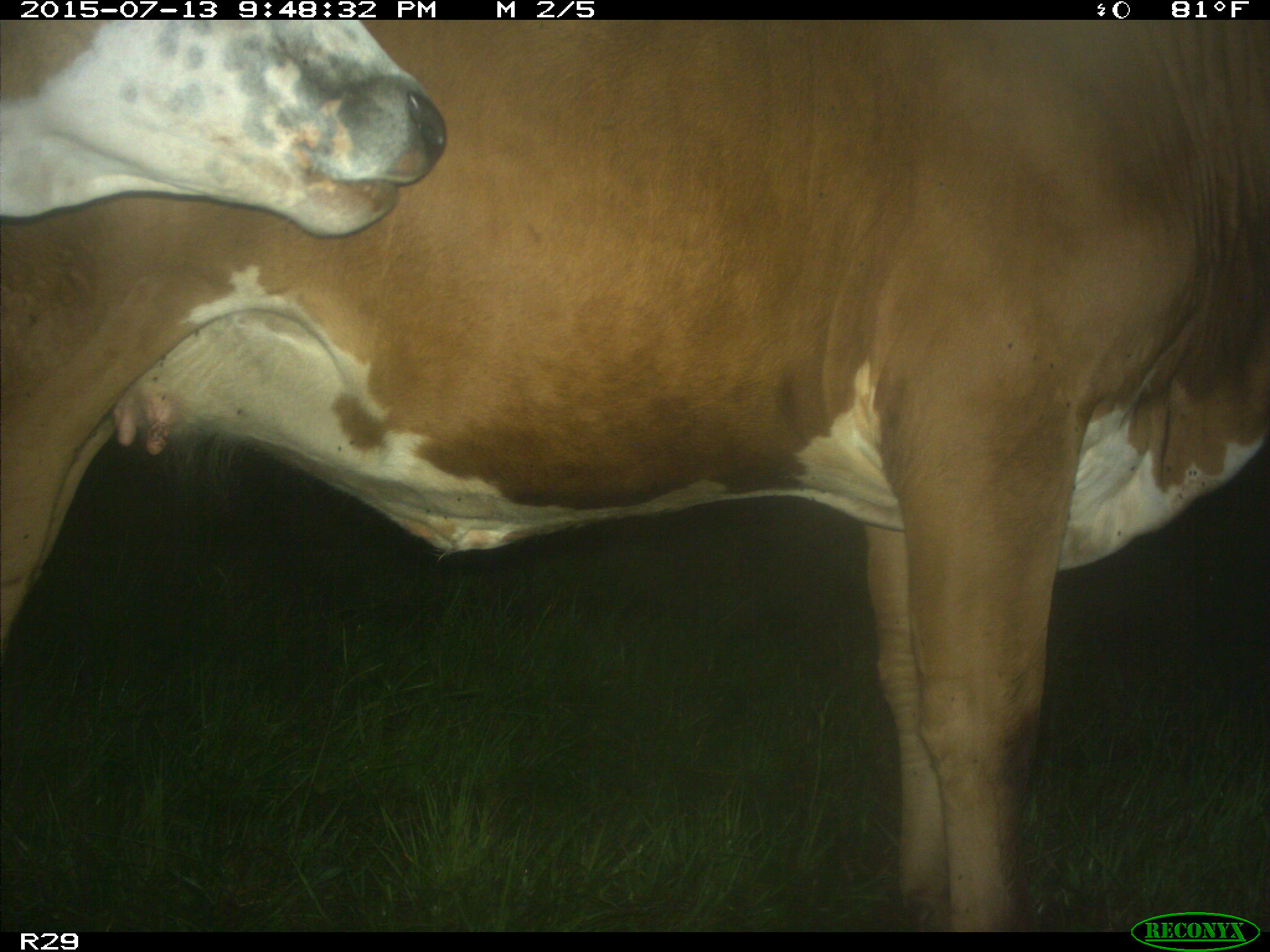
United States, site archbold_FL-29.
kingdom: Animalia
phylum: Chordata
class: Mammalia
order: Artiodactyla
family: Bovidae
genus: Bos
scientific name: Bos taurus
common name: domestic cow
Bos taurus (domestic cow).